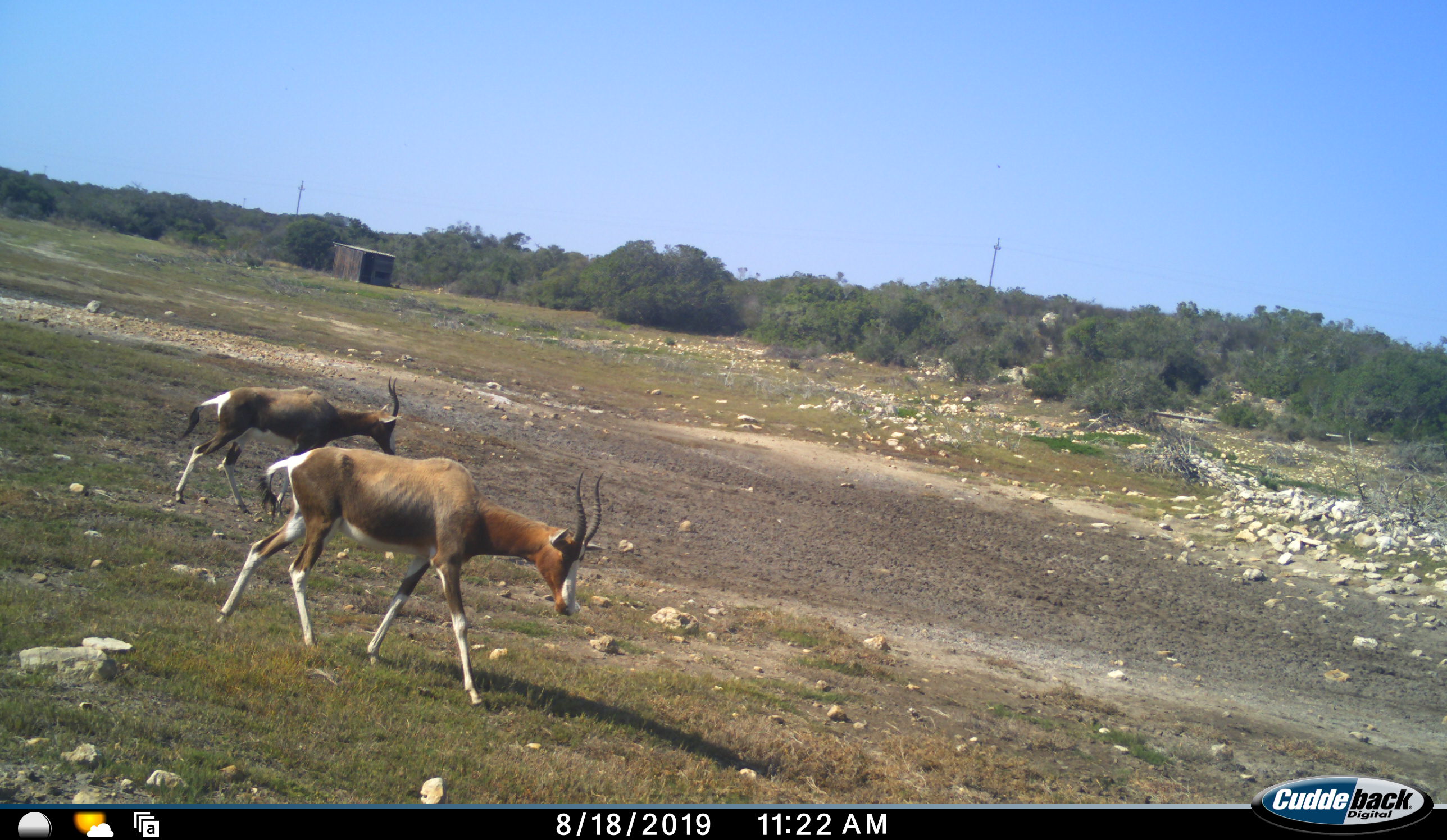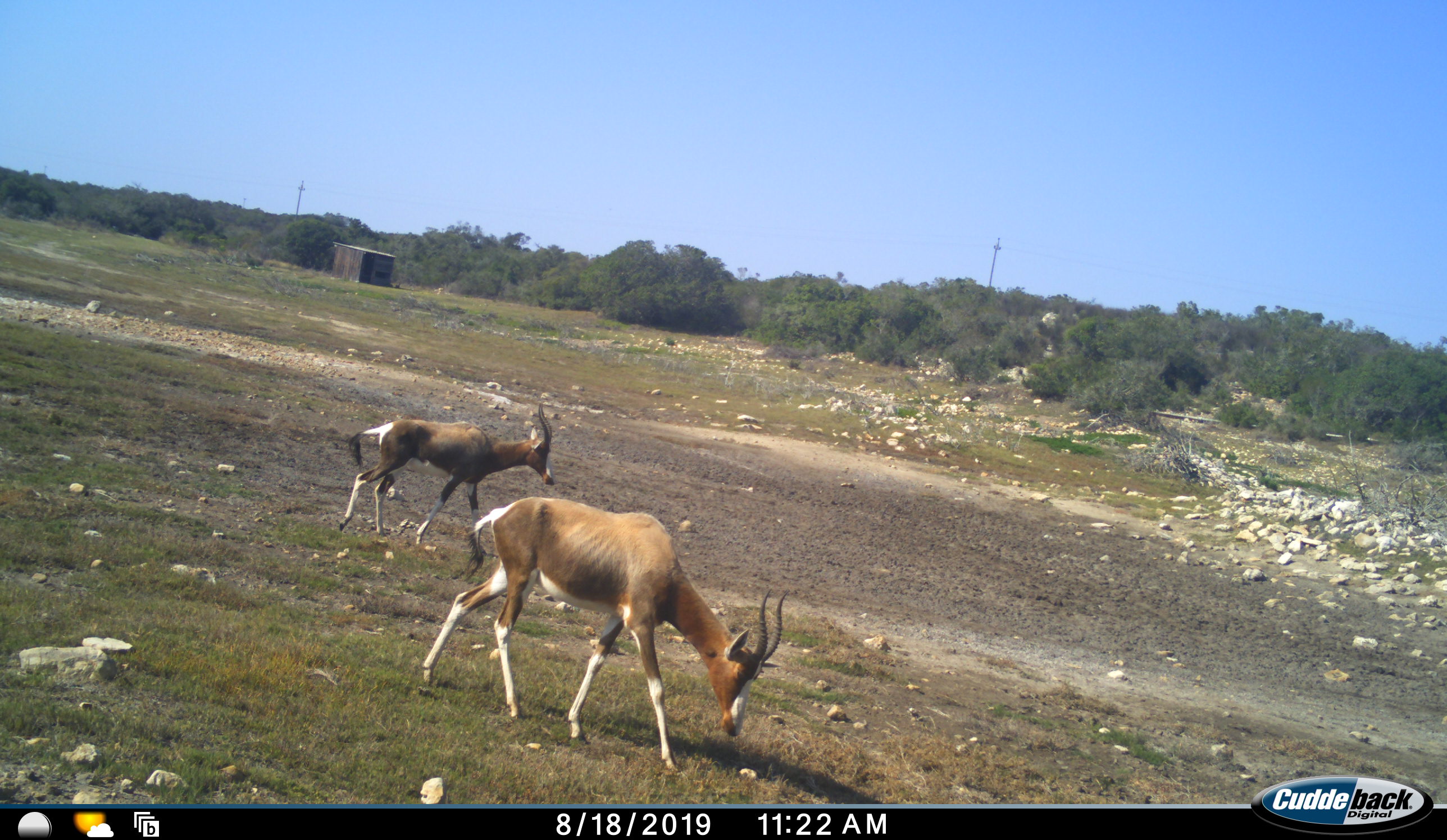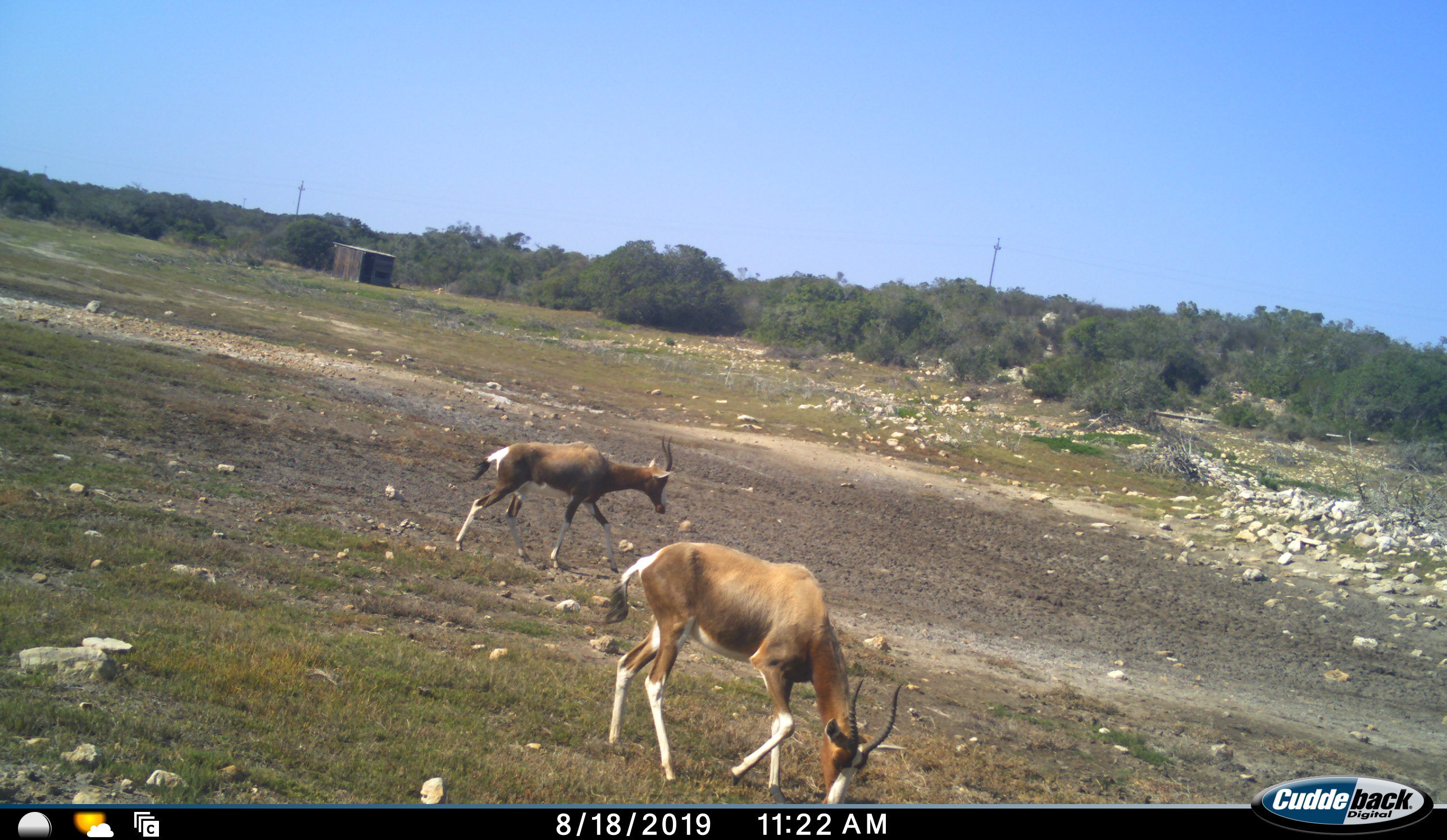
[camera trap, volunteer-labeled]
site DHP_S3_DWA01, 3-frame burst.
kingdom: Animalia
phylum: Chordata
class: Mammalia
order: Artiodactyla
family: Bovidae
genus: Damaliscus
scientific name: Damaliscus pygargus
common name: bontebok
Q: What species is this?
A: Bontebok (Damaliscus pygargus).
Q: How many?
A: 2.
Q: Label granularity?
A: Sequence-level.